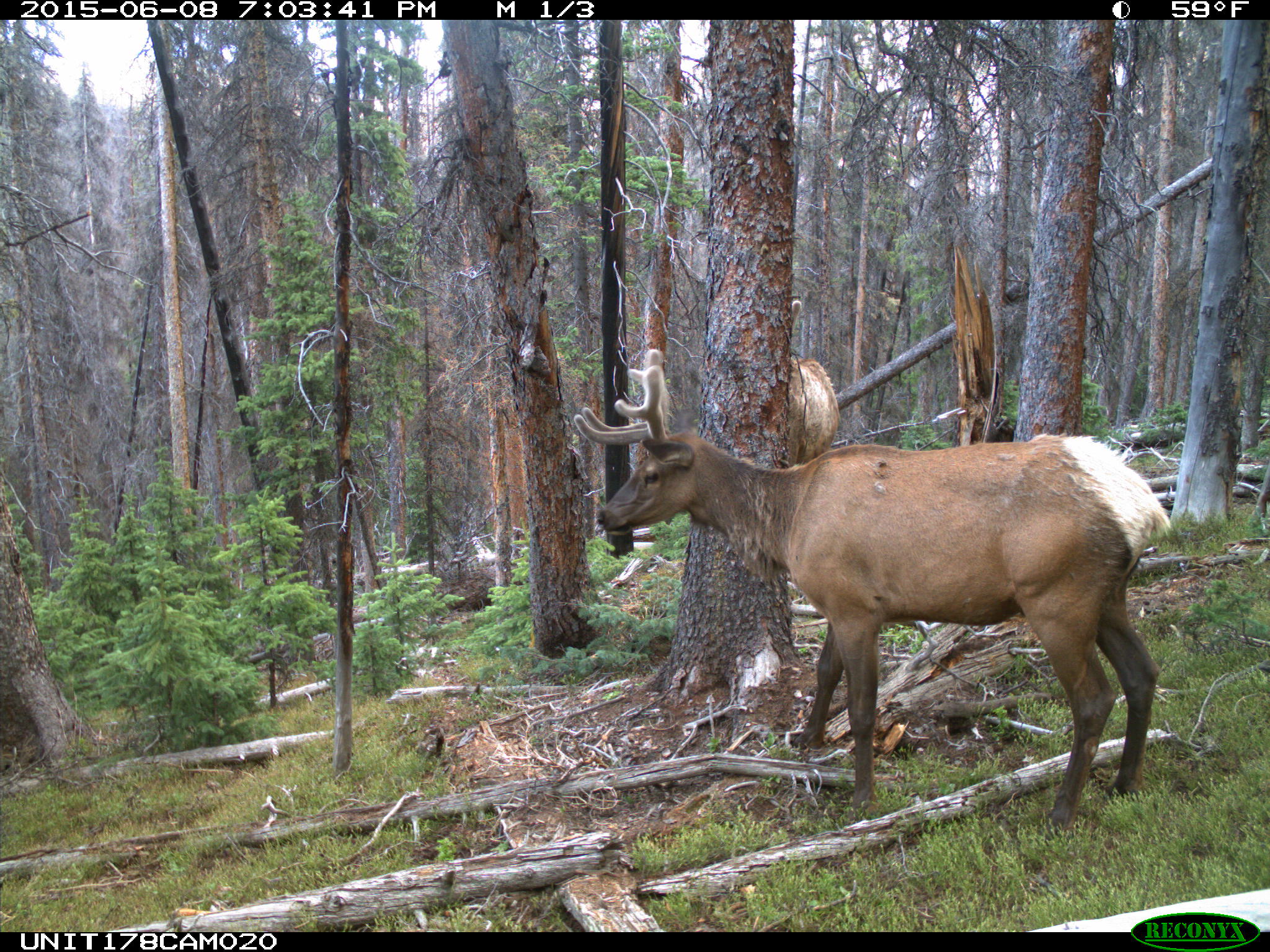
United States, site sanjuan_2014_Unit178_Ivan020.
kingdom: Animalia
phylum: Chordata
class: Mammalia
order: Artiodactyla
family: Cervidae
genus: Cervus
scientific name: Cervus elaphus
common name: red deer